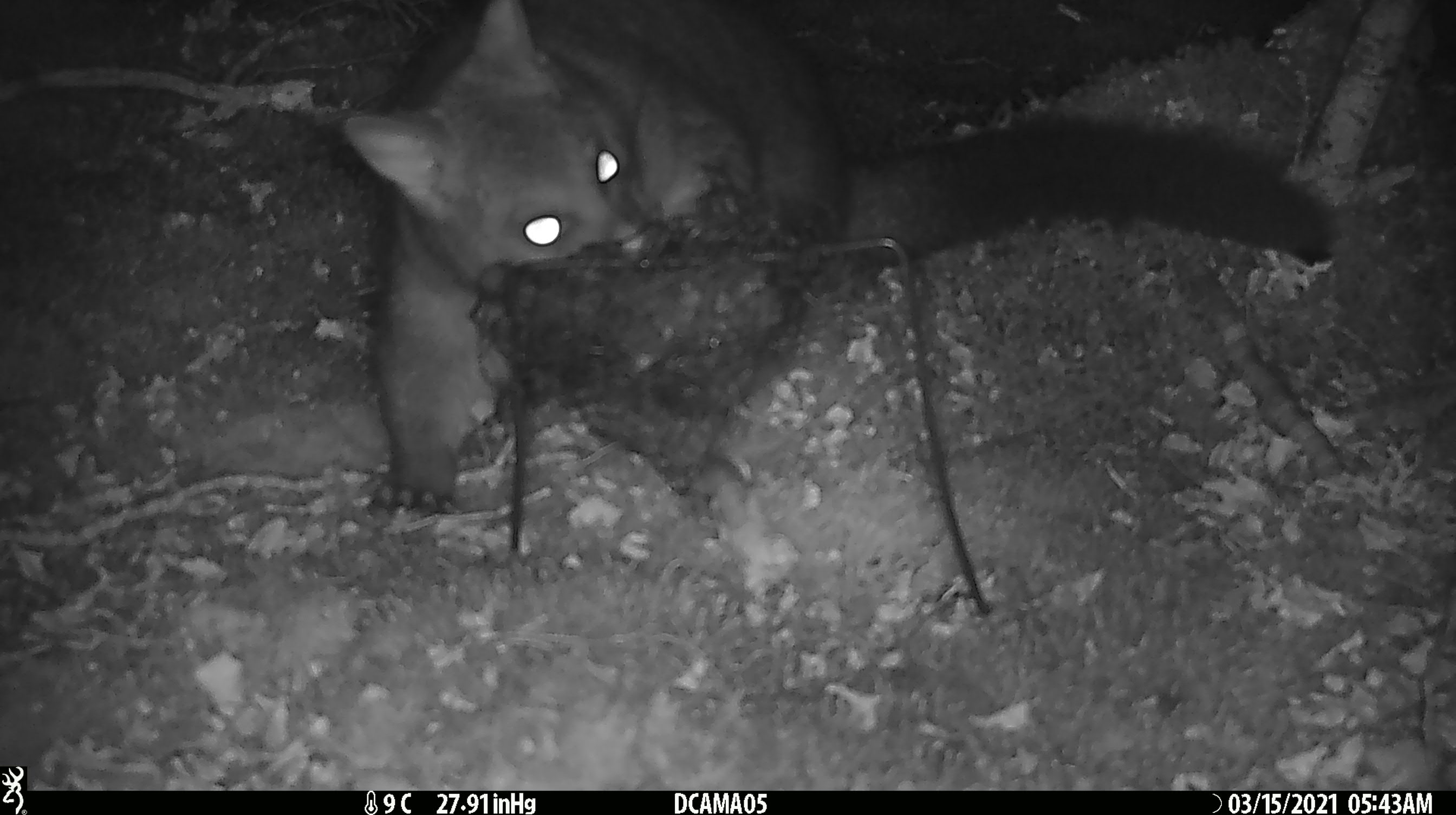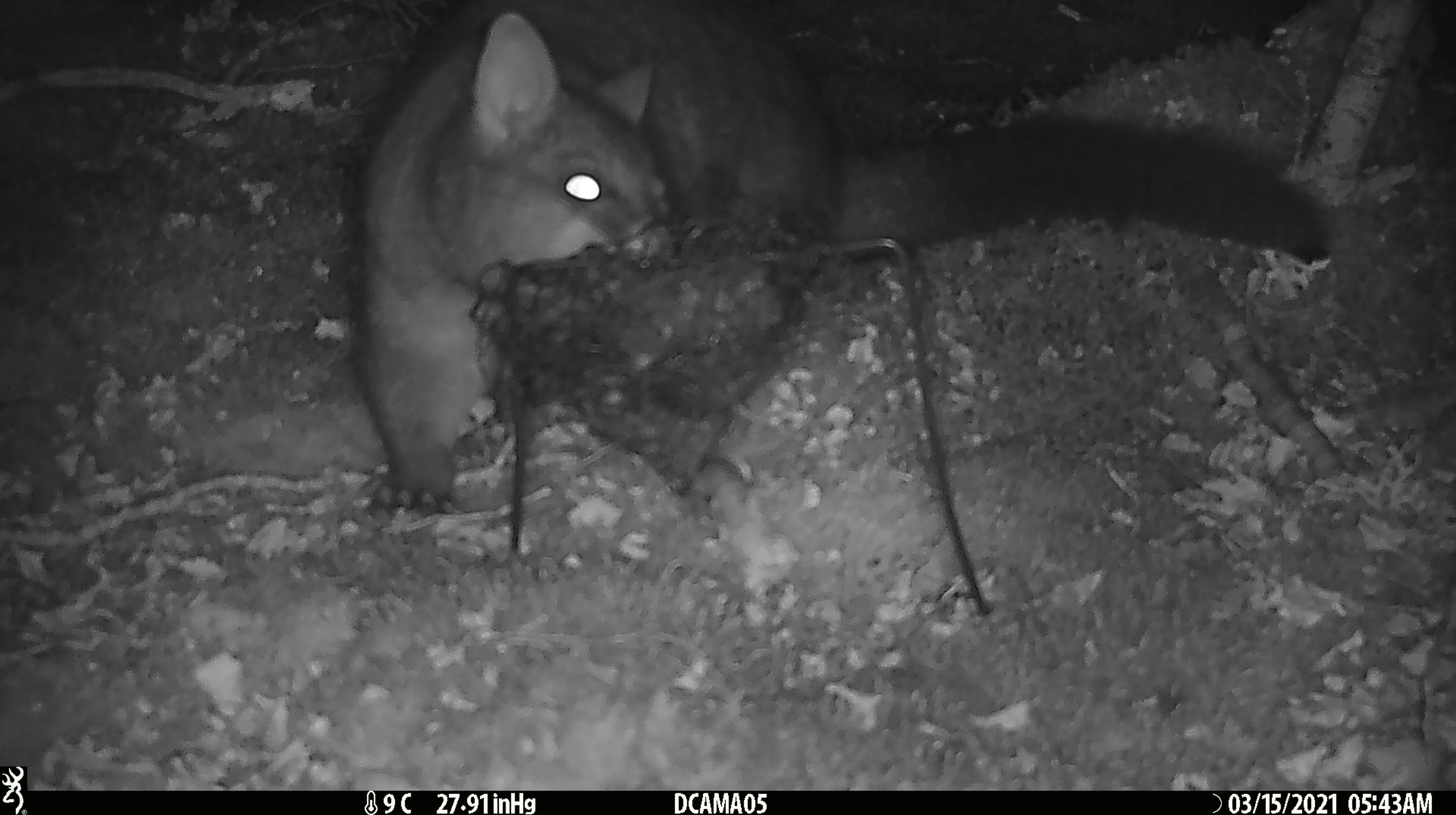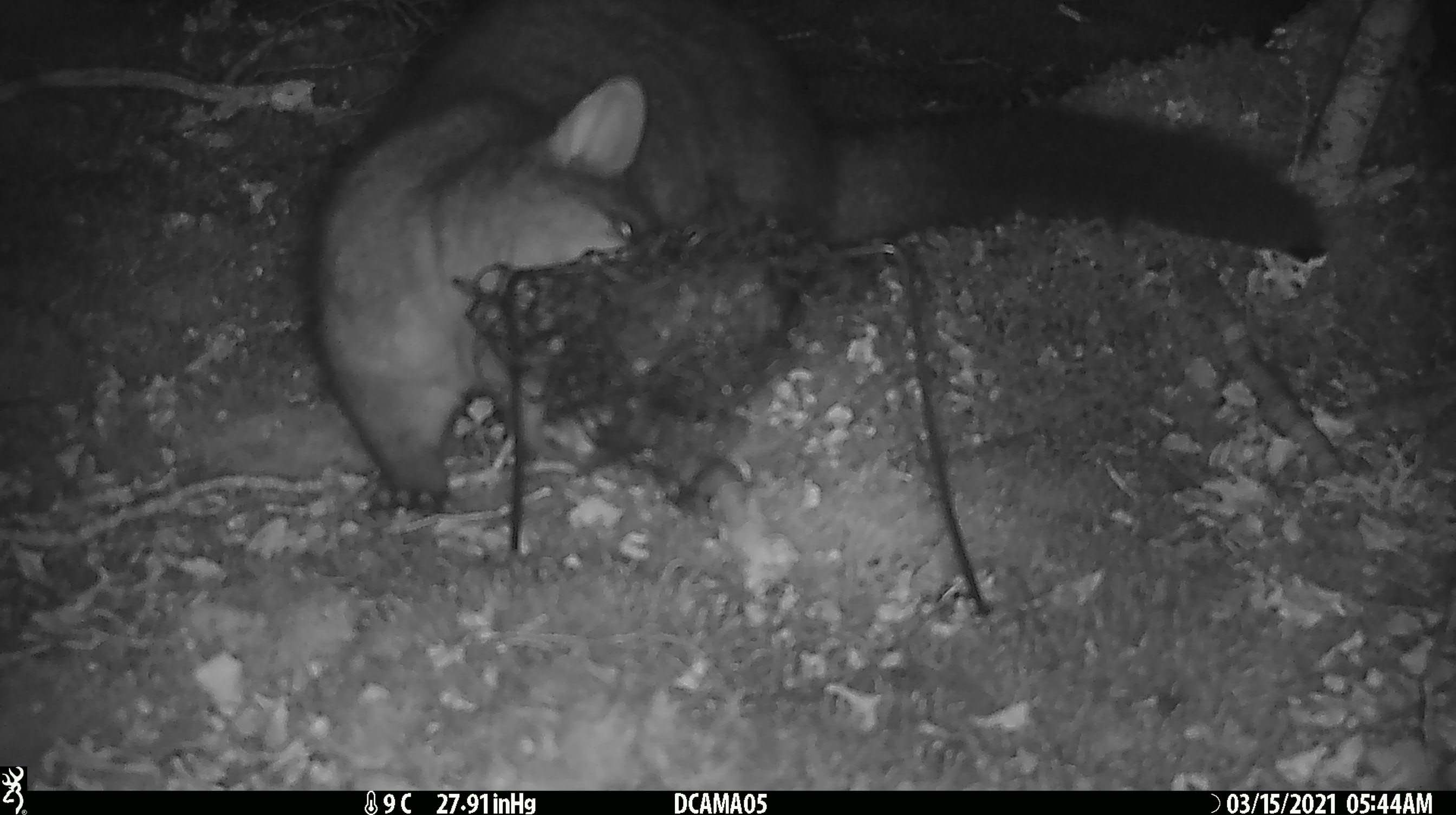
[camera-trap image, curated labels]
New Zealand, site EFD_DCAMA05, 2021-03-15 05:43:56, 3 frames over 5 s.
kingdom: Animalia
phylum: Chordata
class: Mammalia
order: Diprotodontia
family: Phalangeridae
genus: Trichosurus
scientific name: Trichosurus vulpecula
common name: common brushtail possum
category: possum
Possum (common brushtail possum) (Trichosurus vulpecula).